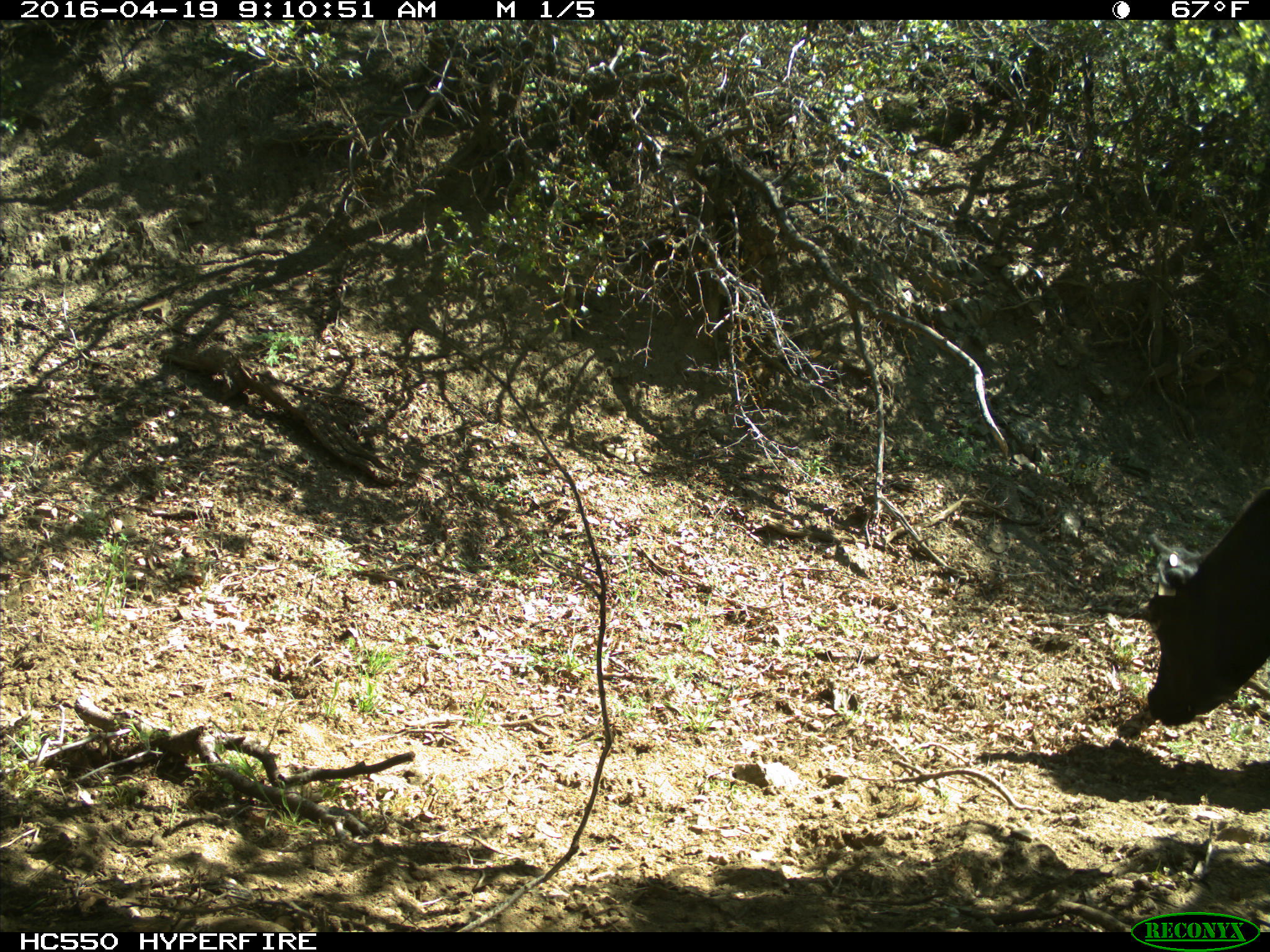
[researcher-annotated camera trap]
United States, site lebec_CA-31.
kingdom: Animalia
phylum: Chordata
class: Mammalia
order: Artiodactyla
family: Bovidae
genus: Bos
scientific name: Bos taurus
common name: domestic cow